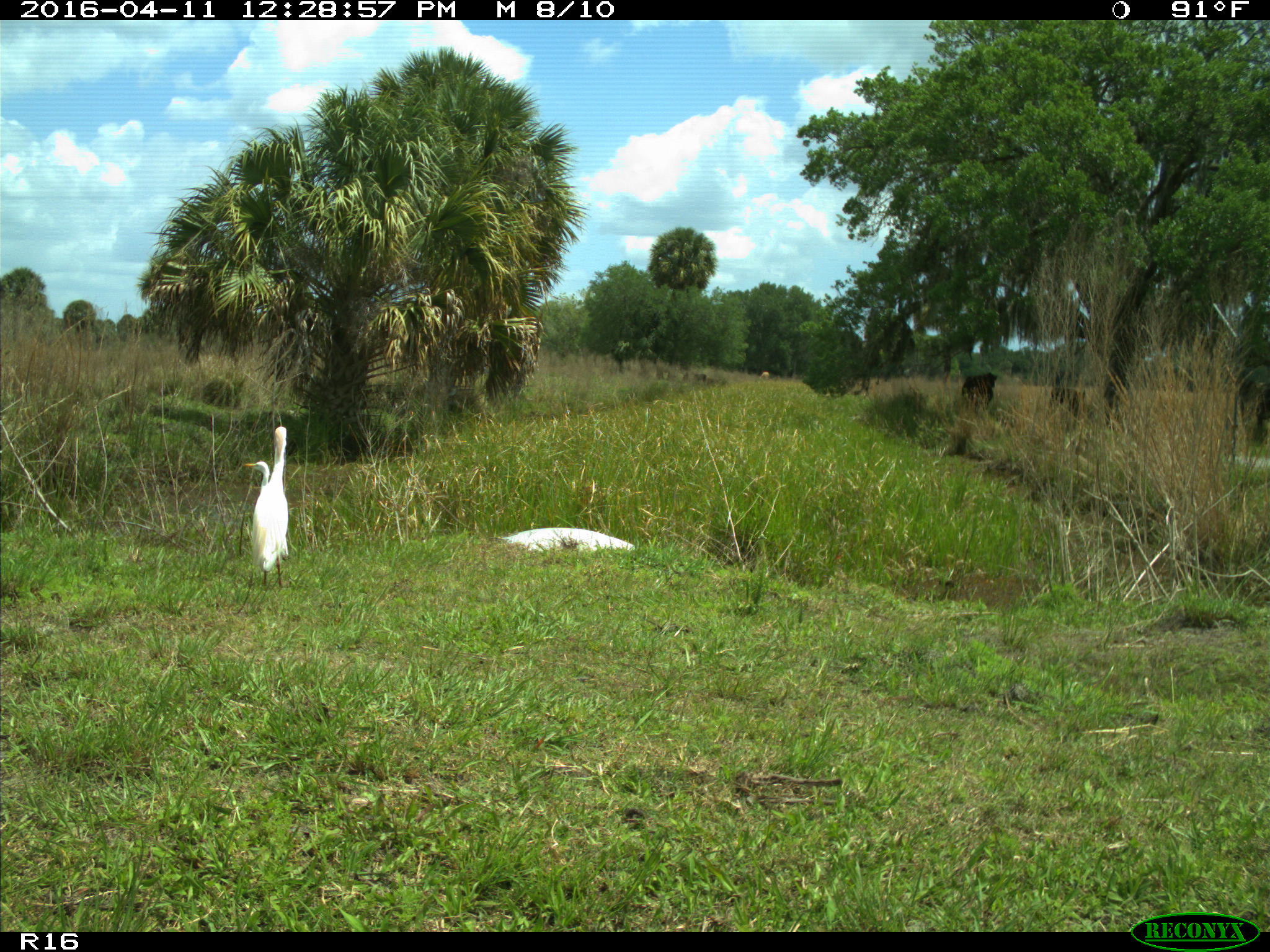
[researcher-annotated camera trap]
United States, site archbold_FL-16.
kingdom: Animalia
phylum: Chordata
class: Aves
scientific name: Aves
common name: birds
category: unidentified bird